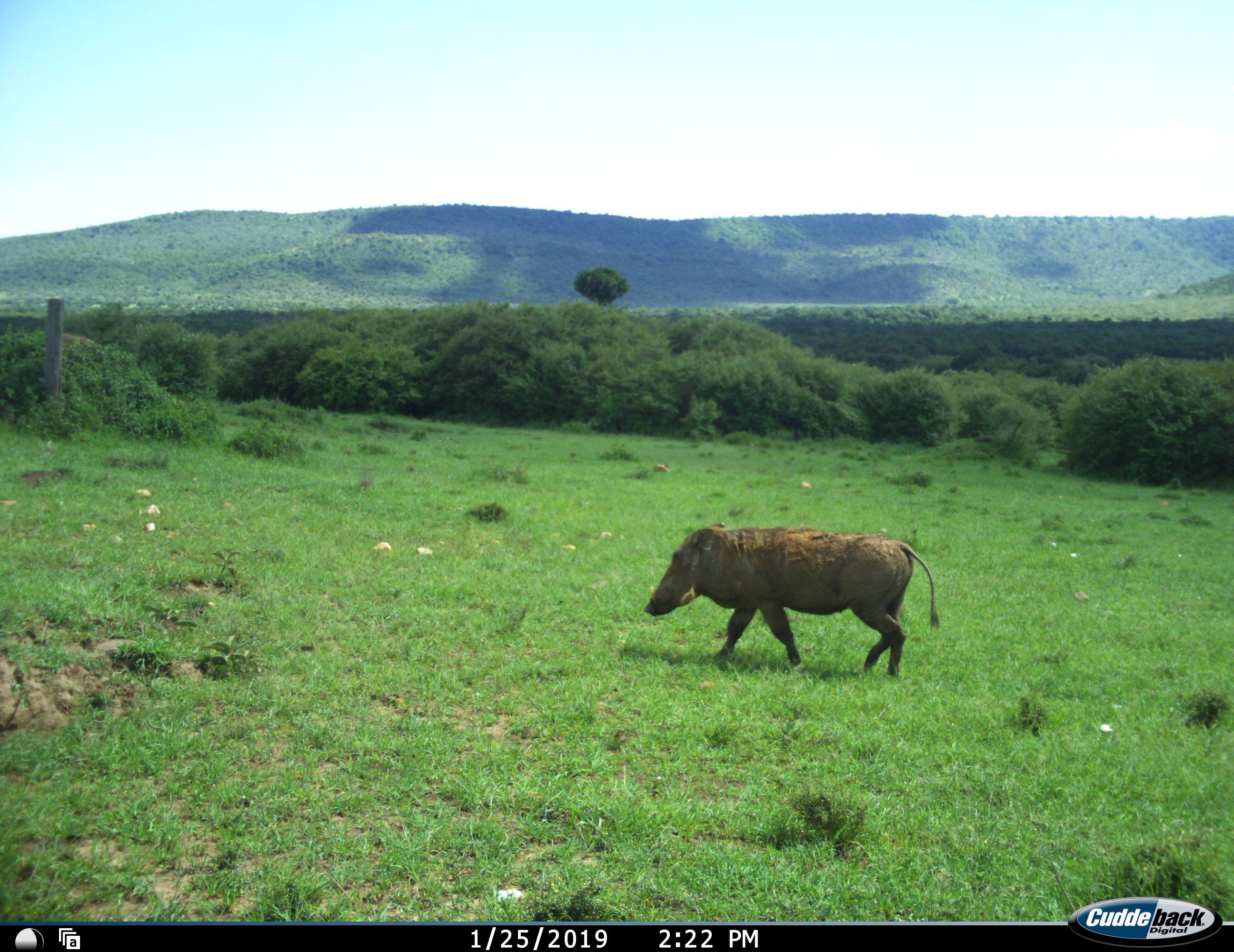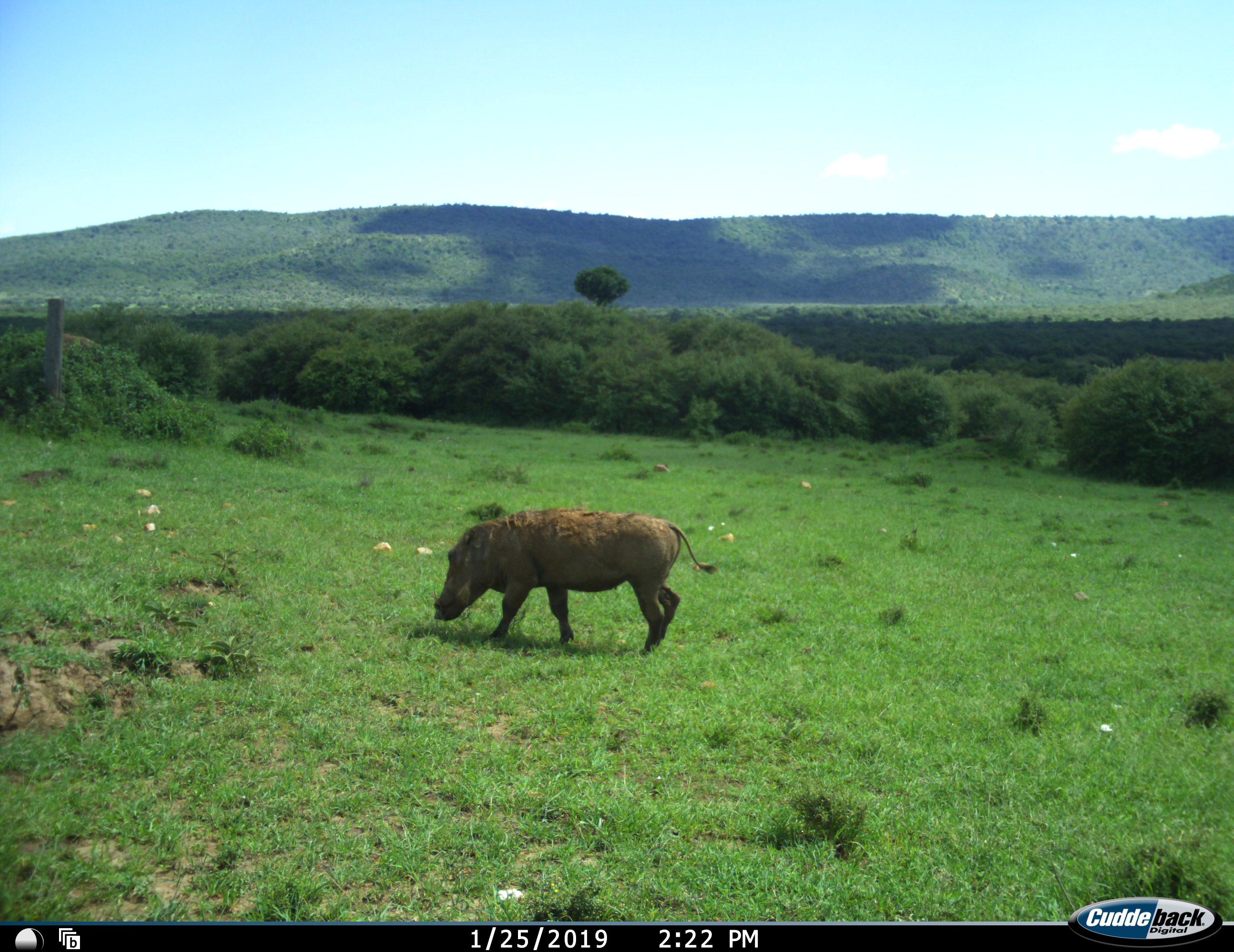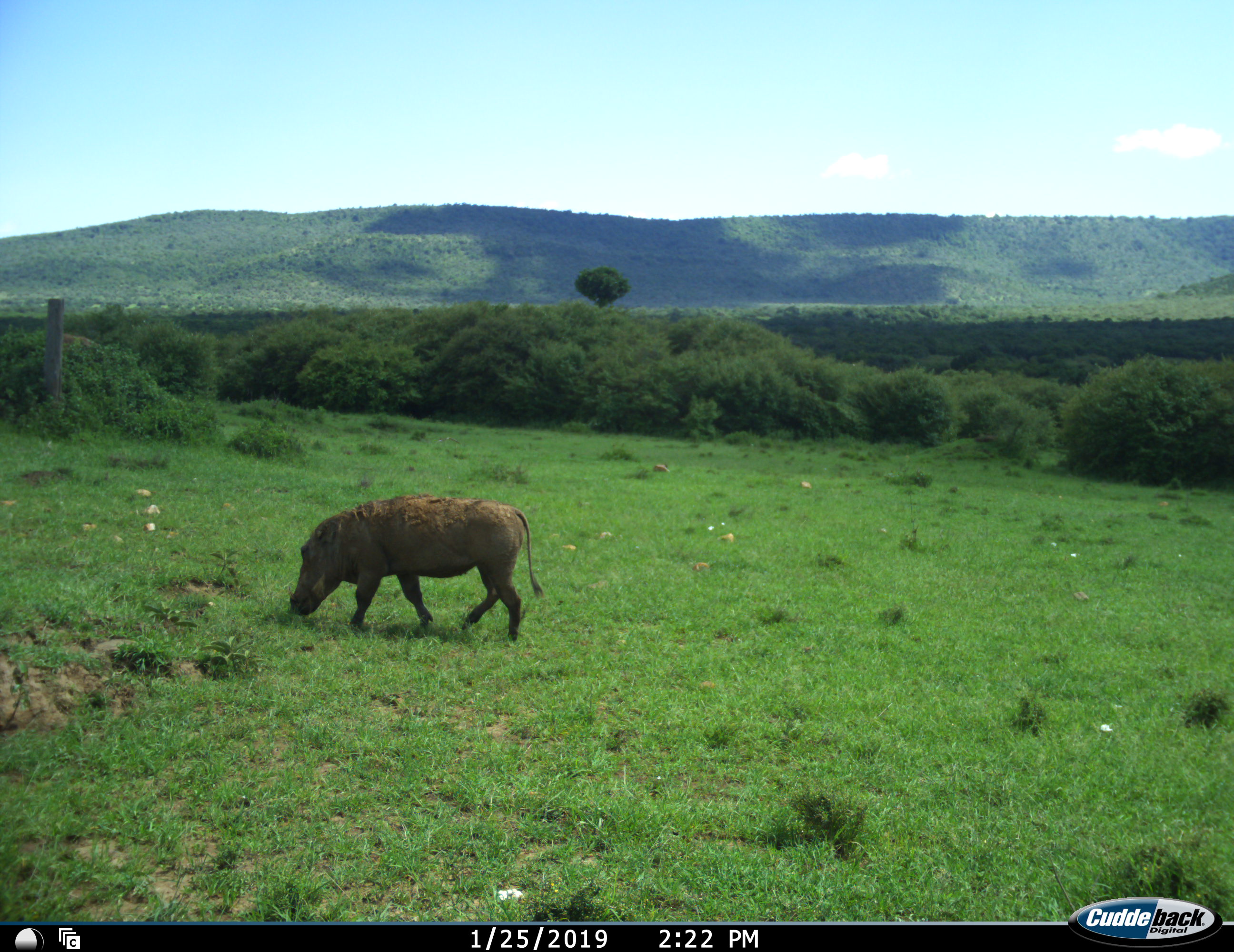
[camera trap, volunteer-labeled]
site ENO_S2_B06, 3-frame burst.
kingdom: Animalia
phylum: Chordata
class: Mammalia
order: Artiodactyla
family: Suidae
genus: Phacochoerus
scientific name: Phacochoerus africanus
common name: warthog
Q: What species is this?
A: Warthog (Phacochoerus africanus).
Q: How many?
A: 1.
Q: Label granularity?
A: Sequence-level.